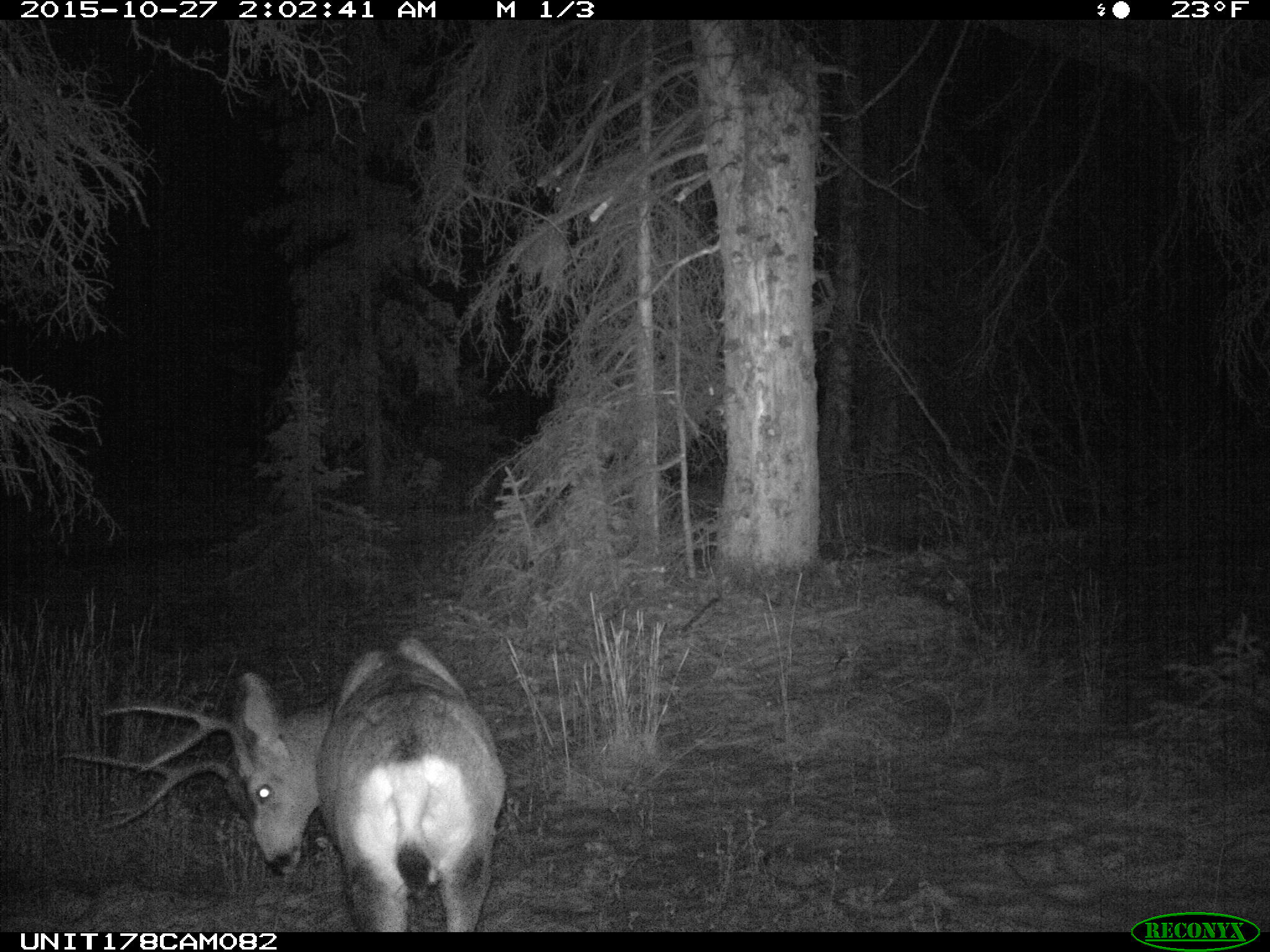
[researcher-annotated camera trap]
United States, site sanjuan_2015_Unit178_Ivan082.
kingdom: Animalia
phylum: Chordata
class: Mammalia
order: Artiodactyla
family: Cervidae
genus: Odocoileus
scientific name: Odocoileus hemionus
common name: mule deer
Odocoileus hemionus (mule deer).